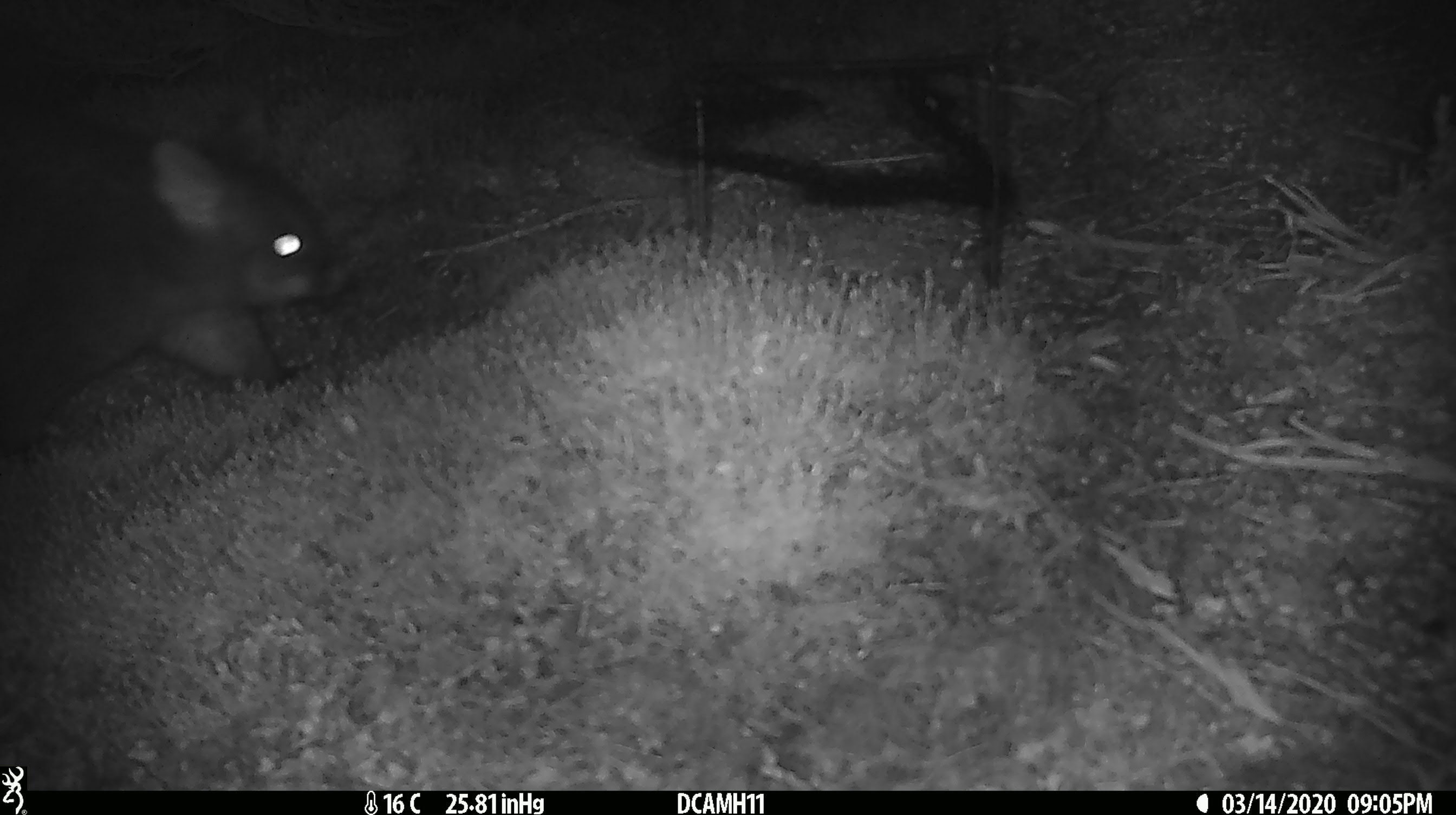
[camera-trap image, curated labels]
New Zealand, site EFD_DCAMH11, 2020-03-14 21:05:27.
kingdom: Animalia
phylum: Chordata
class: Mammalia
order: Diprotodontia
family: Phalangeridae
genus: Trichosurus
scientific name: Trichosurus vulpecula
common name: common brushtail possum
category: possum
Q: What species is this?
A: Possum (common brushtail possum) (Trichosurus vulpecula).